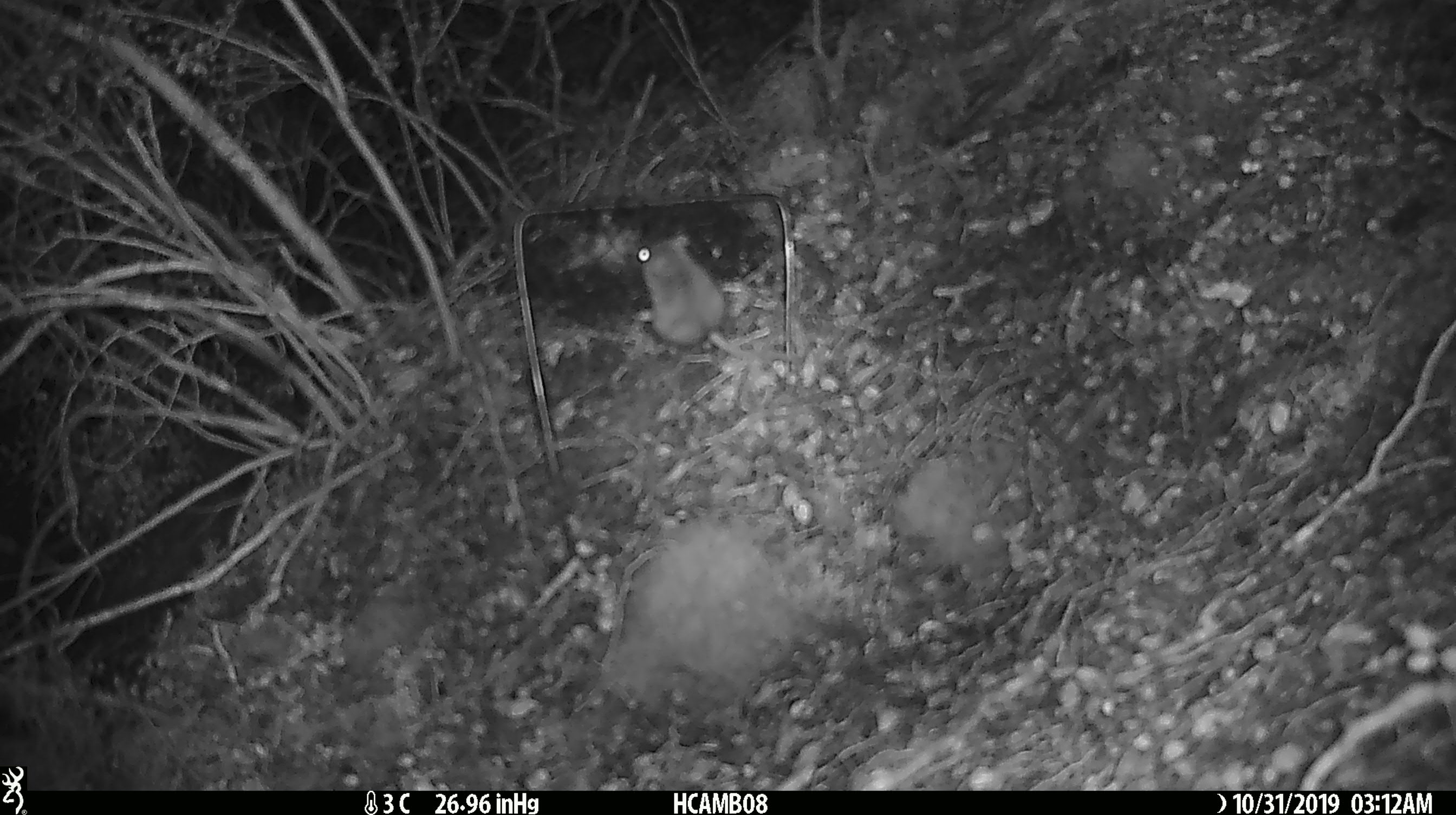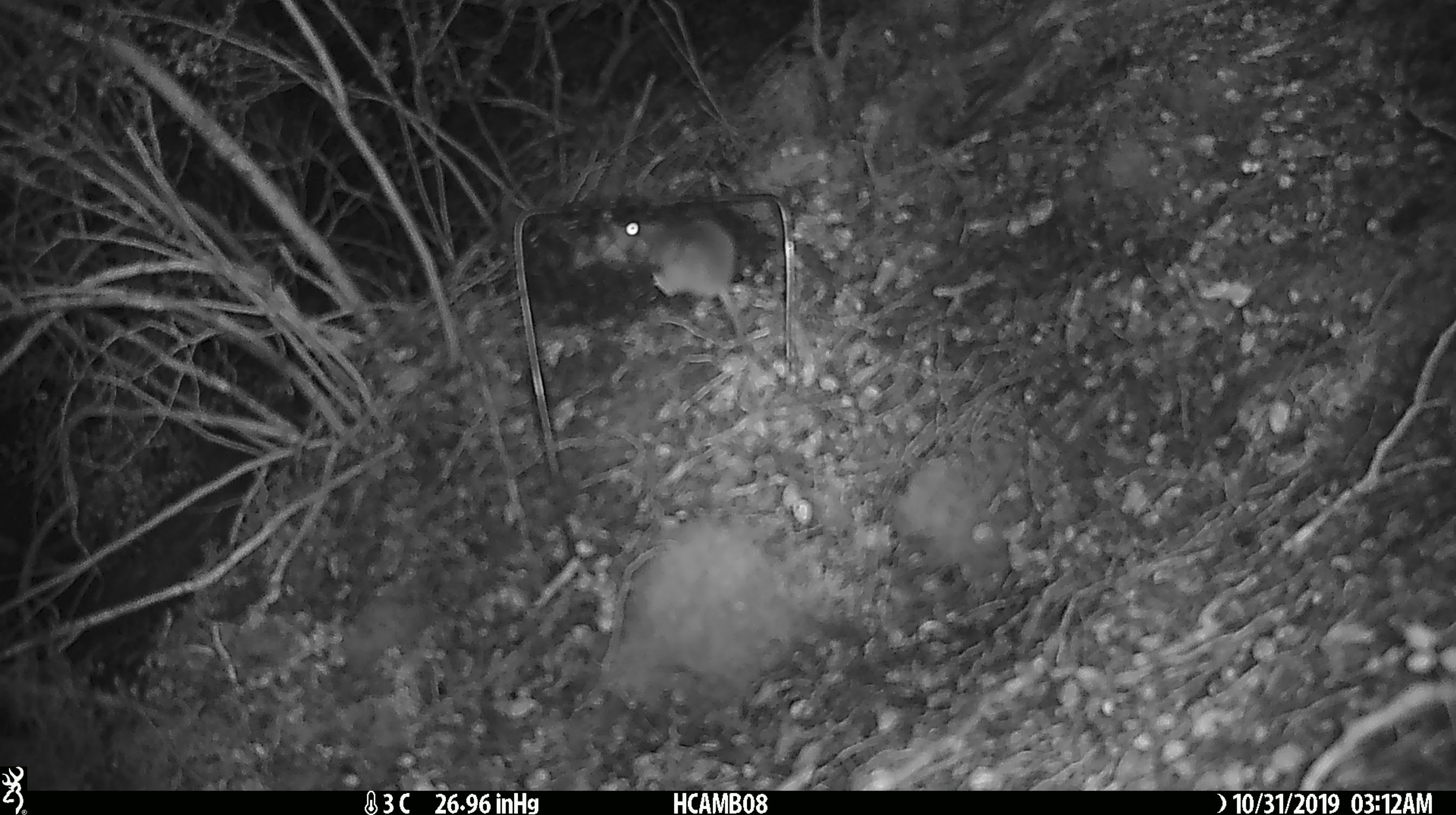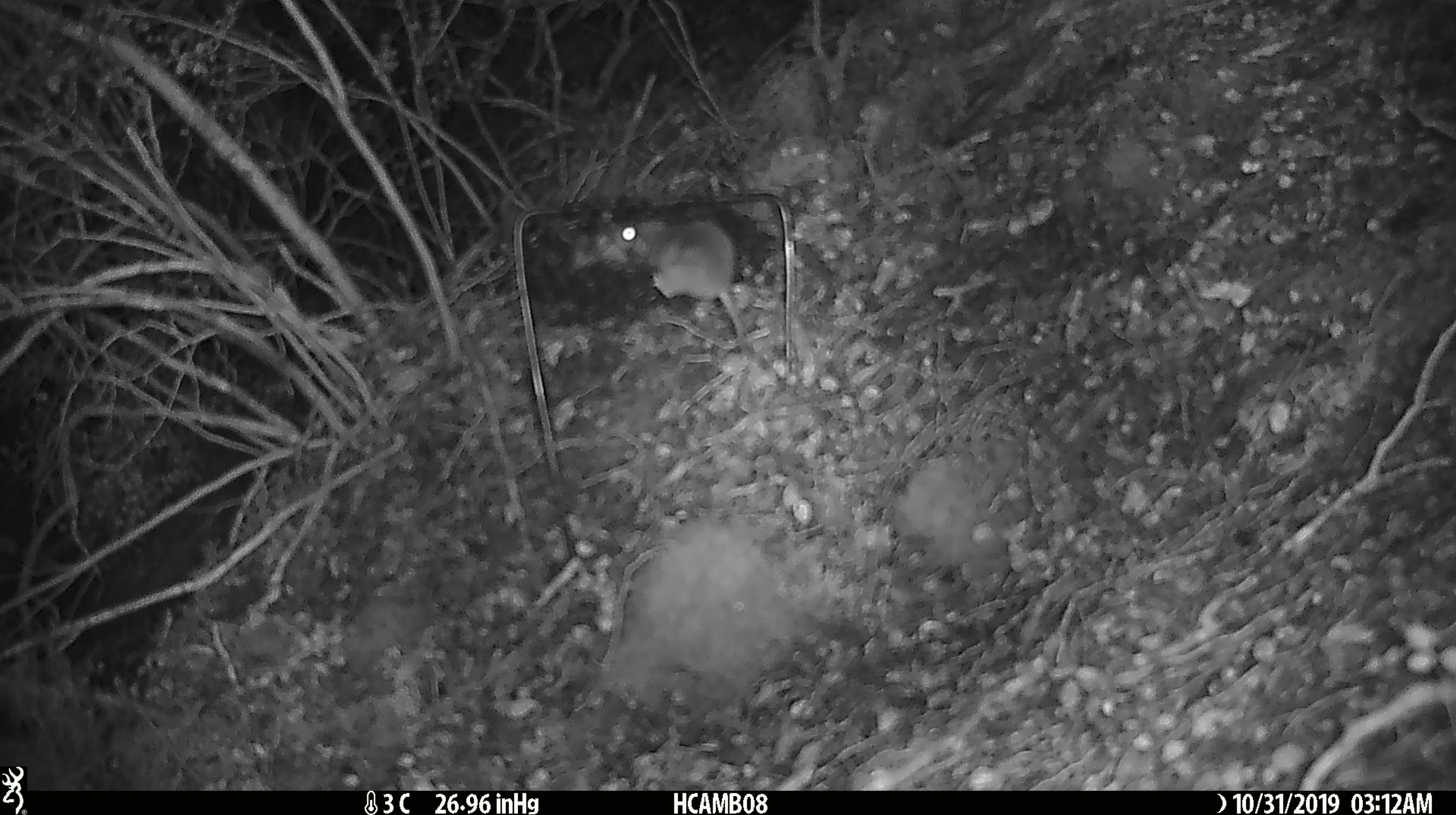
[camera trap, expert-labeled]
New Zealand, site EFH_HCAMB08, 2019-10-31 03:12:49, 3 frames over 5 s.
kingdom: Animalia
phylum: Chordata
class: Mammalia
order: Rodentia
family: Muridae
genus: Mus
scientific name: Mus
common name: mouse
Mouse (Mus).